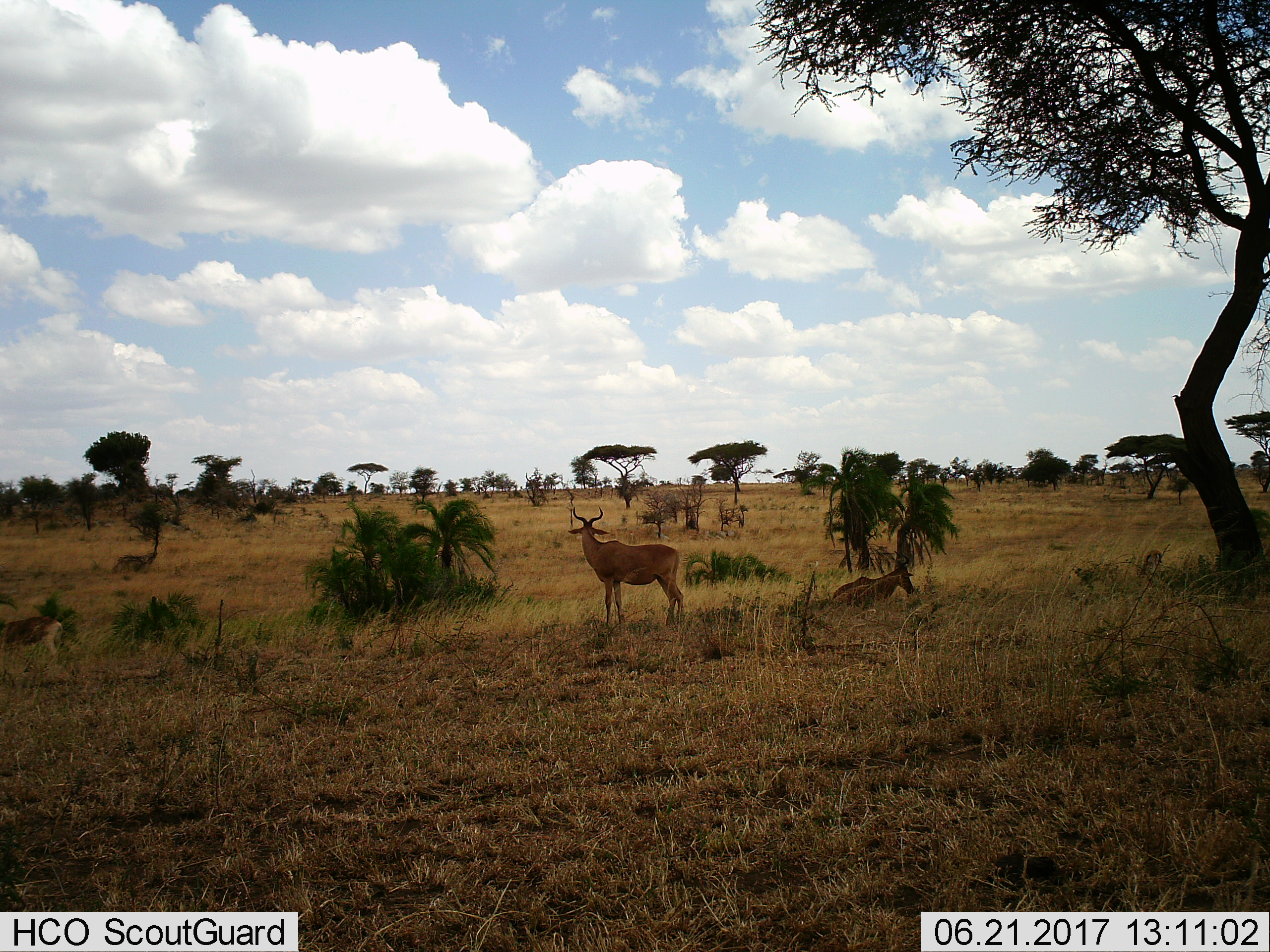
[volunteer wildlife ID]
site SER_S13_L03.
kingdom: Animalia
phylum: Chordata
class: Mammalia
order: Artiodactyla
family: Bovidae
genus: Alcelaphus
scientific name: Alcelaphus buselaphus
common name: hartebeest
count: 3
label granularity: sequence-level